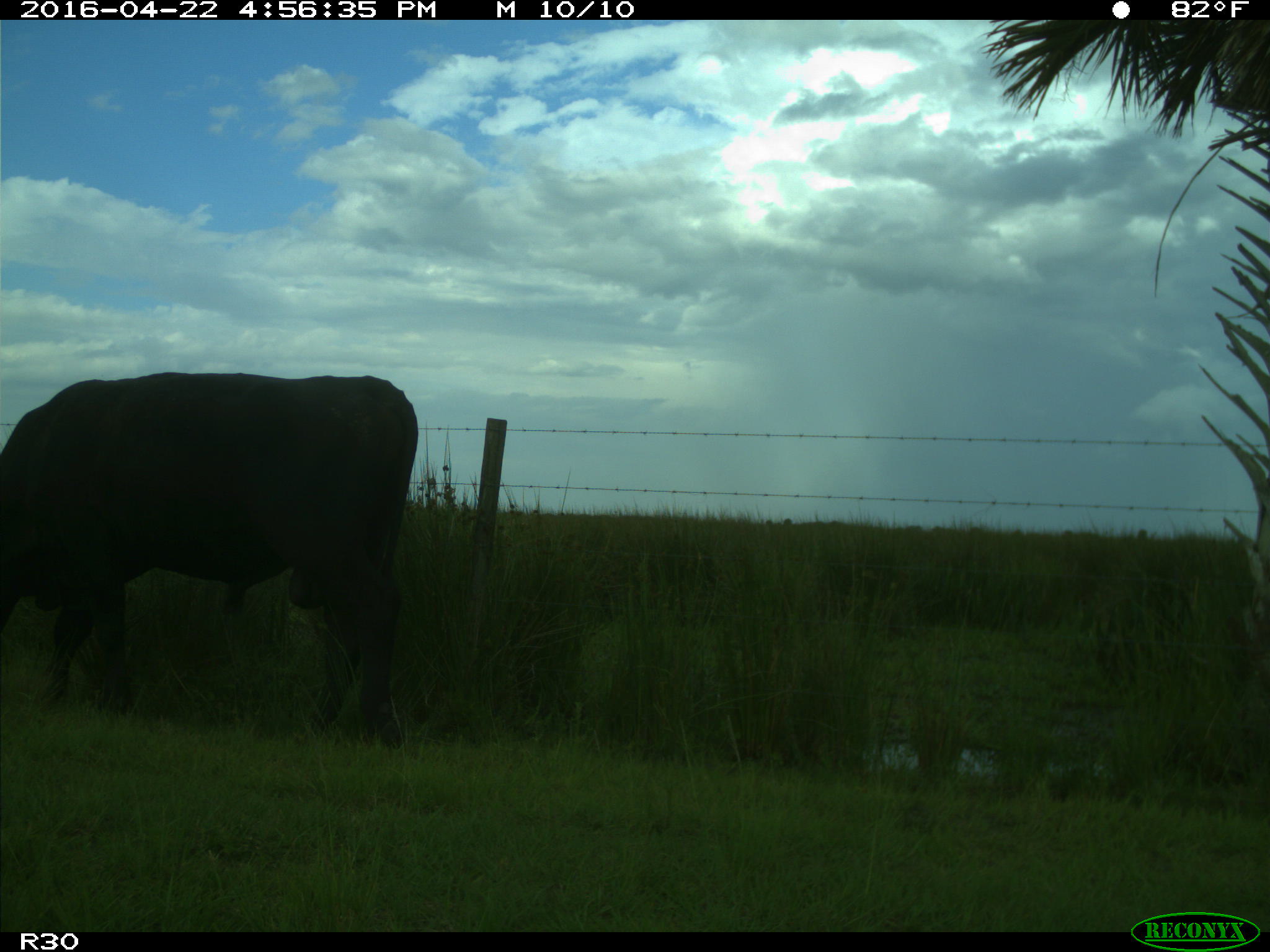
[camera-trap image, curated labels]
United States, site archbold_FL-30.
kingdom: Animalia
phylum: Chordata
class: Mammalia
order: Artiodactyla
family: Bovidae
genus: Bos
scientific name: Bos taurus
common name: domestic cow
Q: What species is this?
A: Bos taurus (domestic cow).